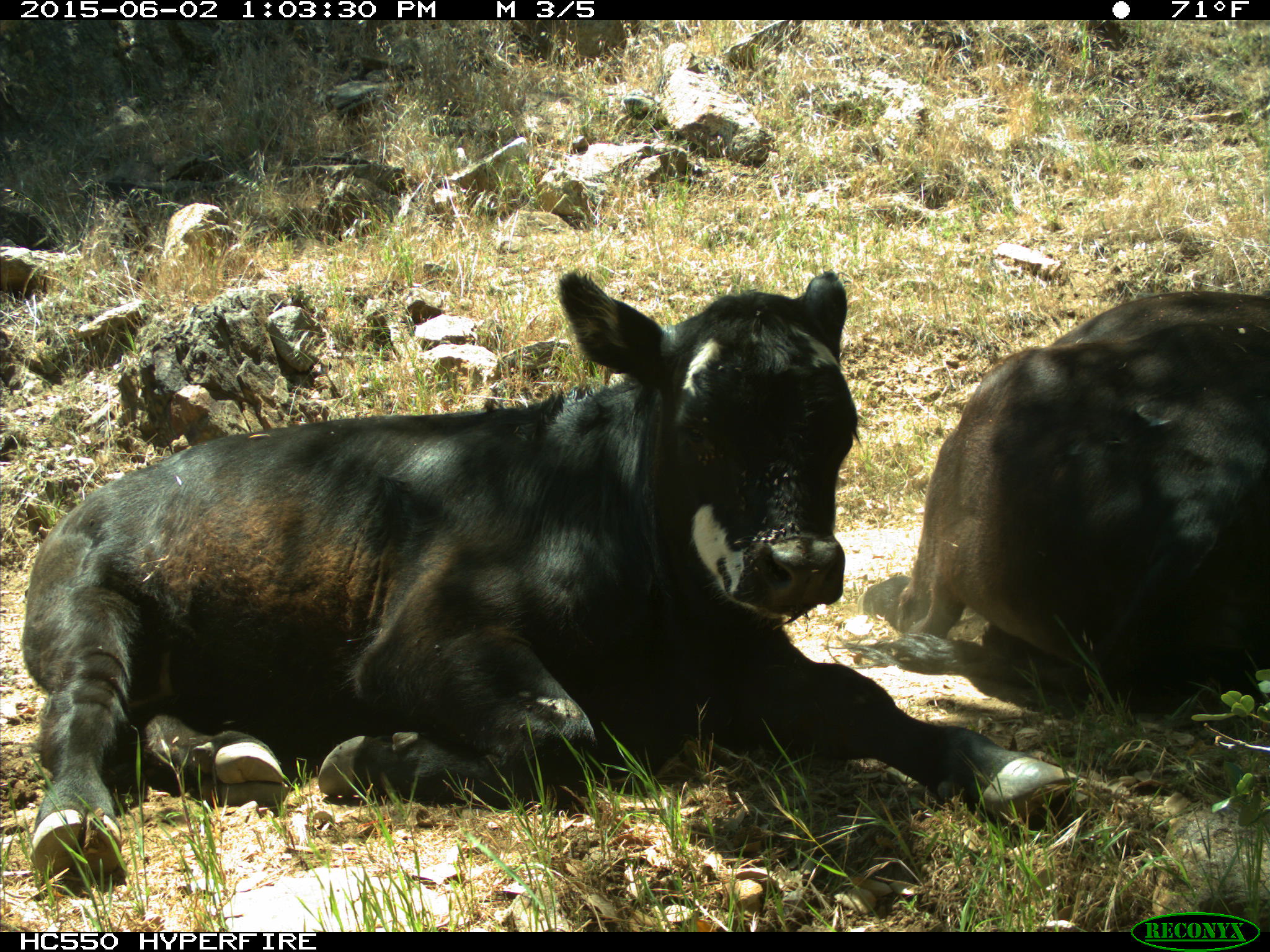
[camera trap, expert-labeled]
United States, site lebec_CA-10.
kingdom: Animalia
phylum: Chordata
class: Mammalia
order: Artiodactyla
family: Bovidae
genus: Bos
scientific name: Bos taurus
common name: domestic cow